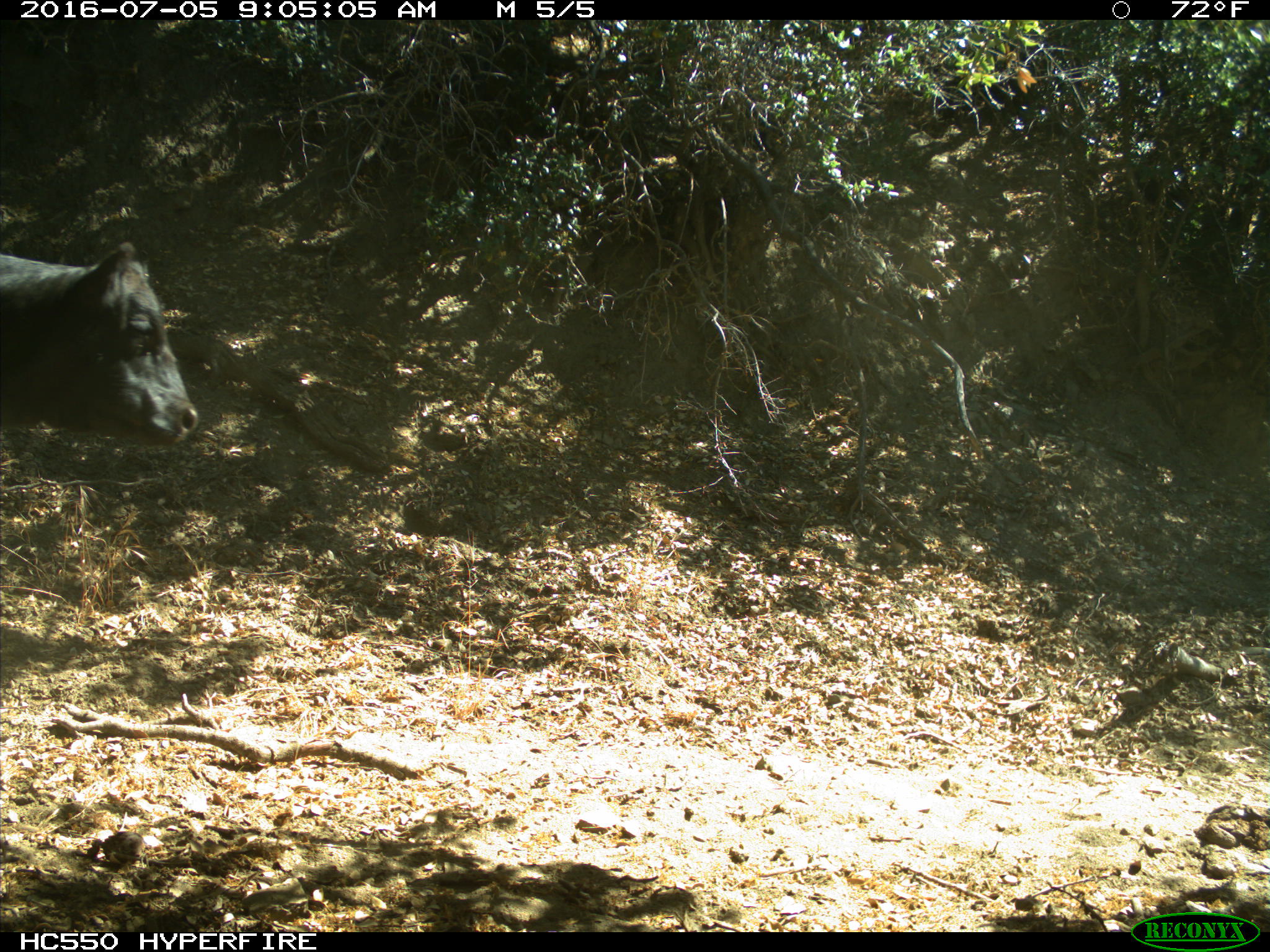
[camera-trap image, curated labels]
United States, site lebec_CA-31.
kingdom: Animalia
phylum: Chordata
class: Mammalia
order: Artiodactyla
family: Bovidae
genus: Bos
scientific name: Bos taurus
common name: domestic cow